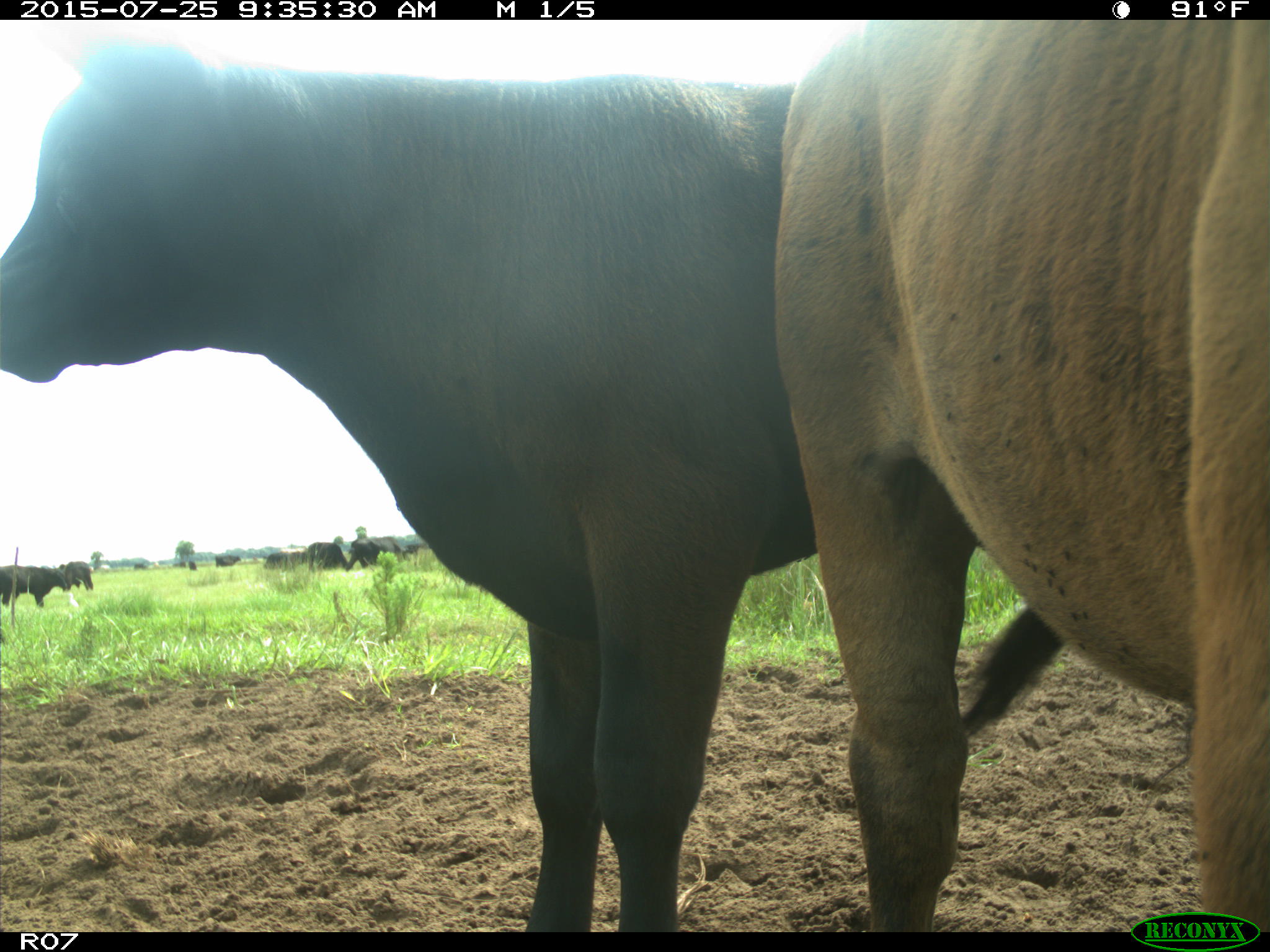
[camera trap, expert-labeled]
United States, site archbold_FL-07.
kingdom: Animalia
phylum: Chordata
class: Mammalia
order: Artiodactyla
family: Bovidae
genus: Bos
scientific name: Bos taurus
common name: domestic cow